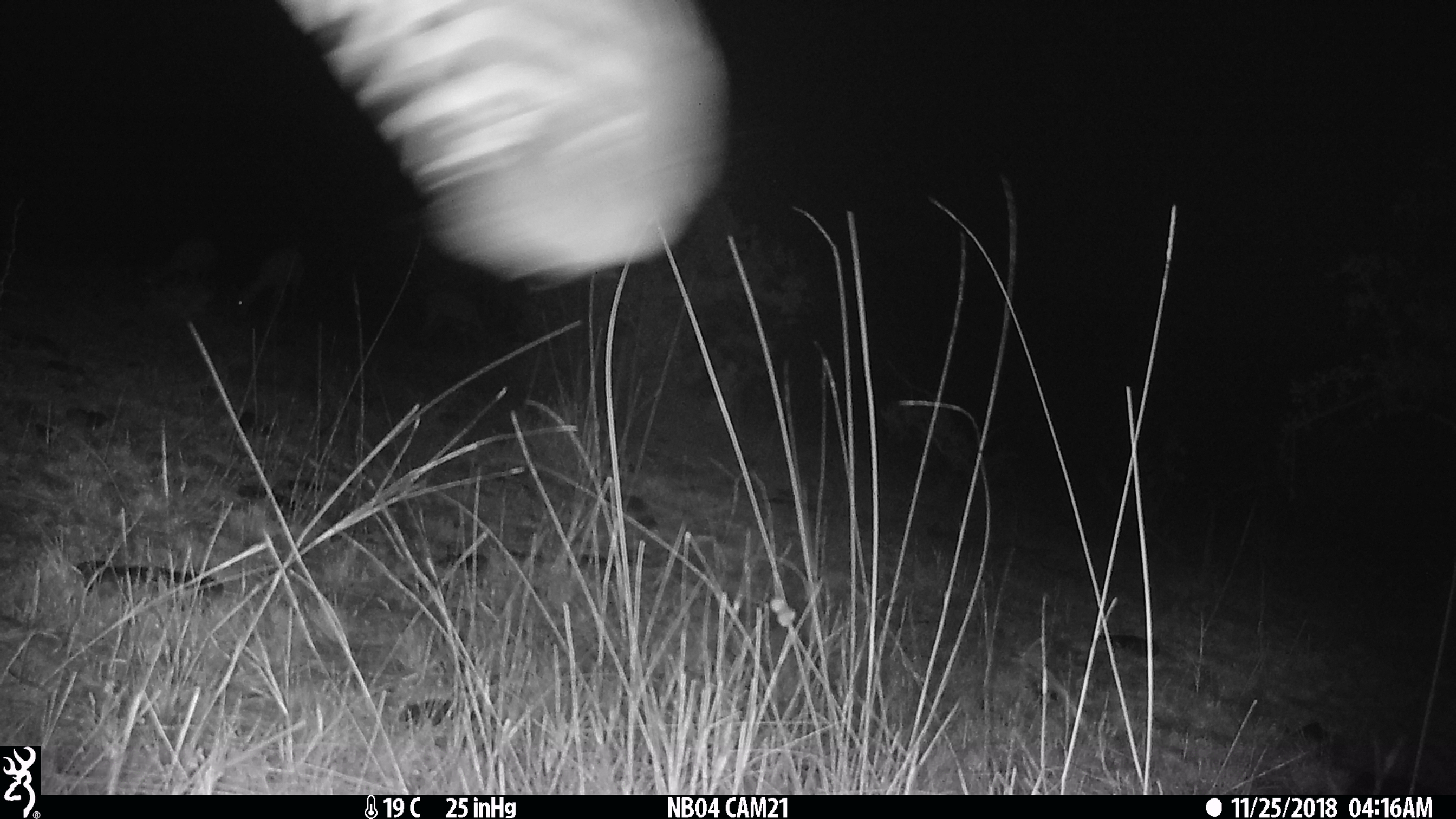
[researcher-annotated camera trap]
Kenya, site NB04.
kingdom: Animalia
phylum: Chordata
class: Mammalia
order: Perissodactyla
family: Equidae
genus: Equus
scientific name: Equus quagga burchellii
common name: burchell's zebra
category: zebra